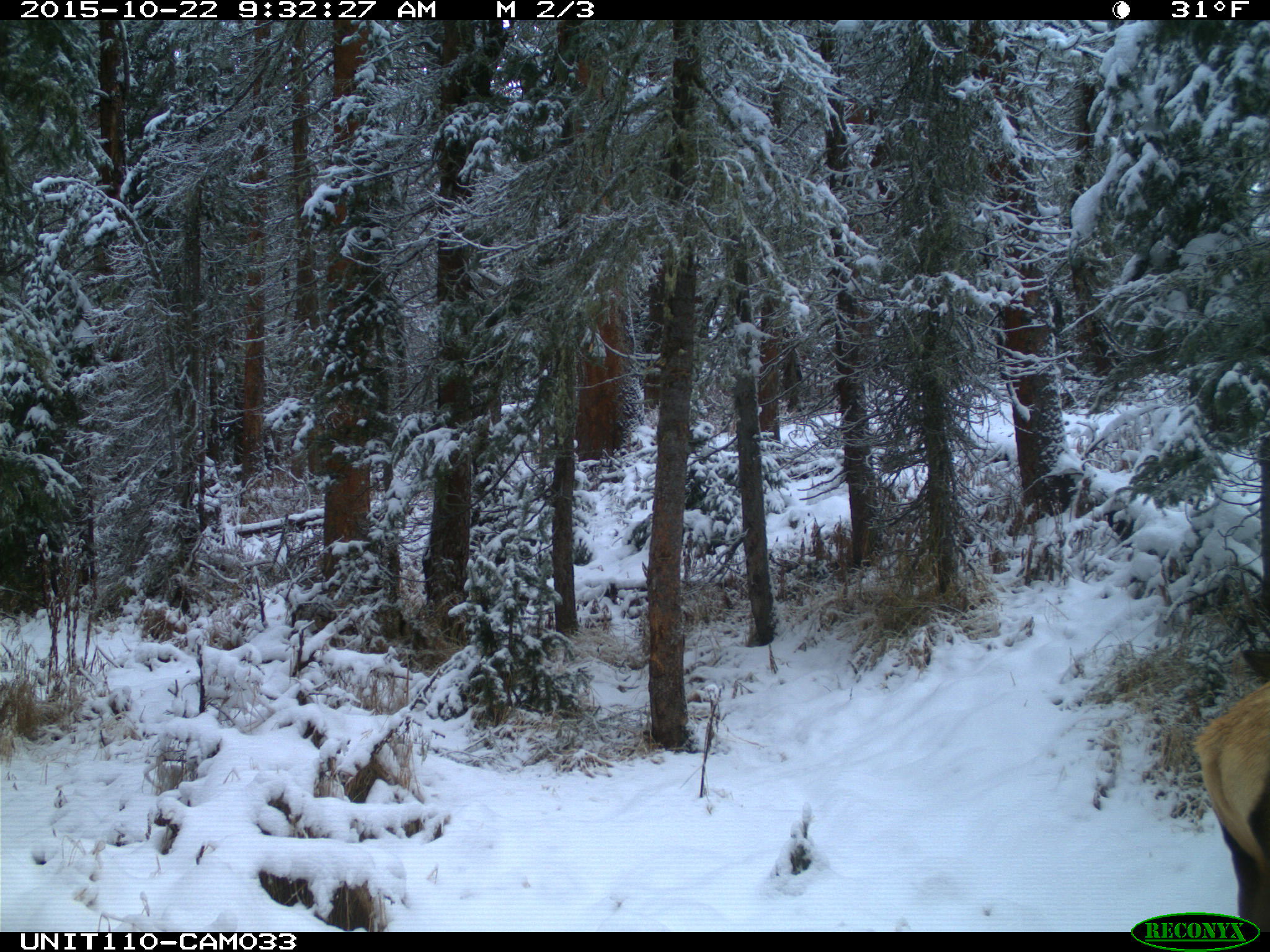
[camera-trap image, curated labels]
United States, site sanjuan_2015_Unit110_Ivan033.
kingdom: Animalia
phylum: Chordata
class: Mammalia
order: Artiodactyla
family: Cervidae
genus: Cervus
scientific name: Cervus elaphus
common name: red deer